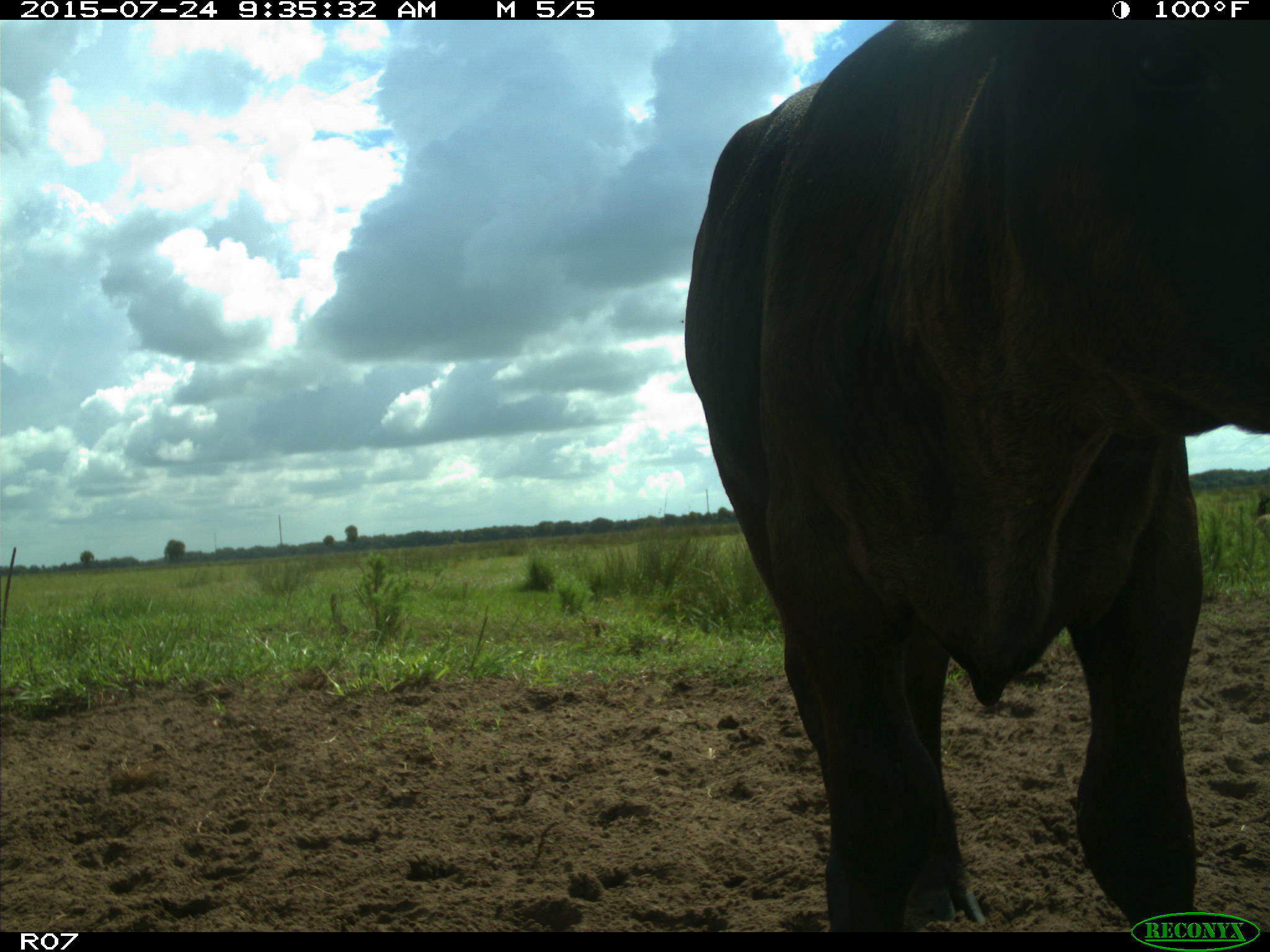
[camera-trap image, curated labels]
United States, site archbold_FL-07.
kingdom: Animalia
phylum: Chordata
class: Mammalia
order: Artiodactyla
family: Bovidae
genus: Bos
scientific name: Bos taurus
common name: domestic cow